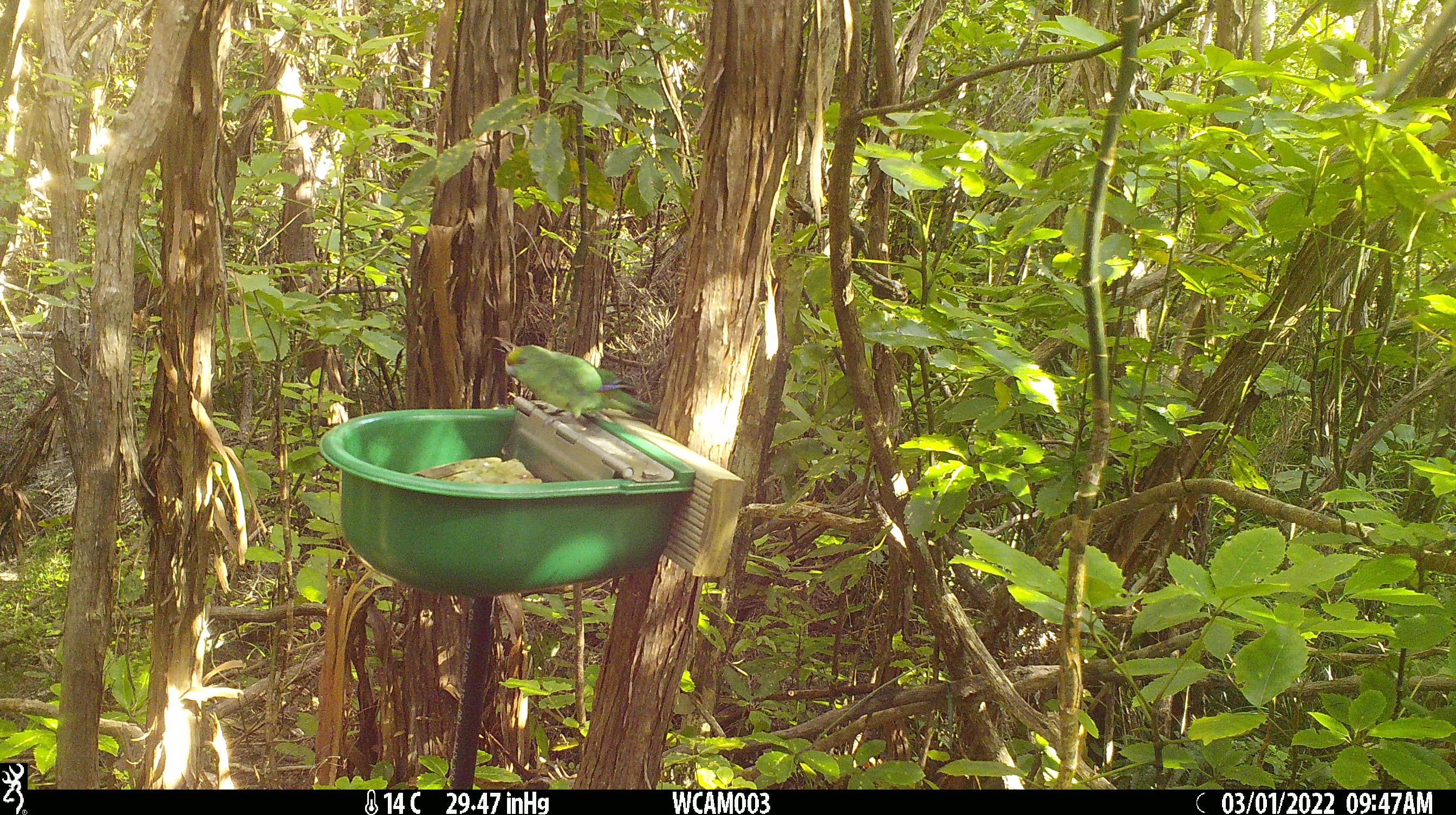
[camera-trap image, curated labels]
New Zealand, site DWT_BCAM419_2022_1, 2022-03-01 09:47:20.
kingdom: Animalia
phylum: Chordata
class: Aves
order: Psittaciformes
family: Psittaculidae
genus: Cyanoramphus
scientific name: Cyanoramphus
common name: parakeet